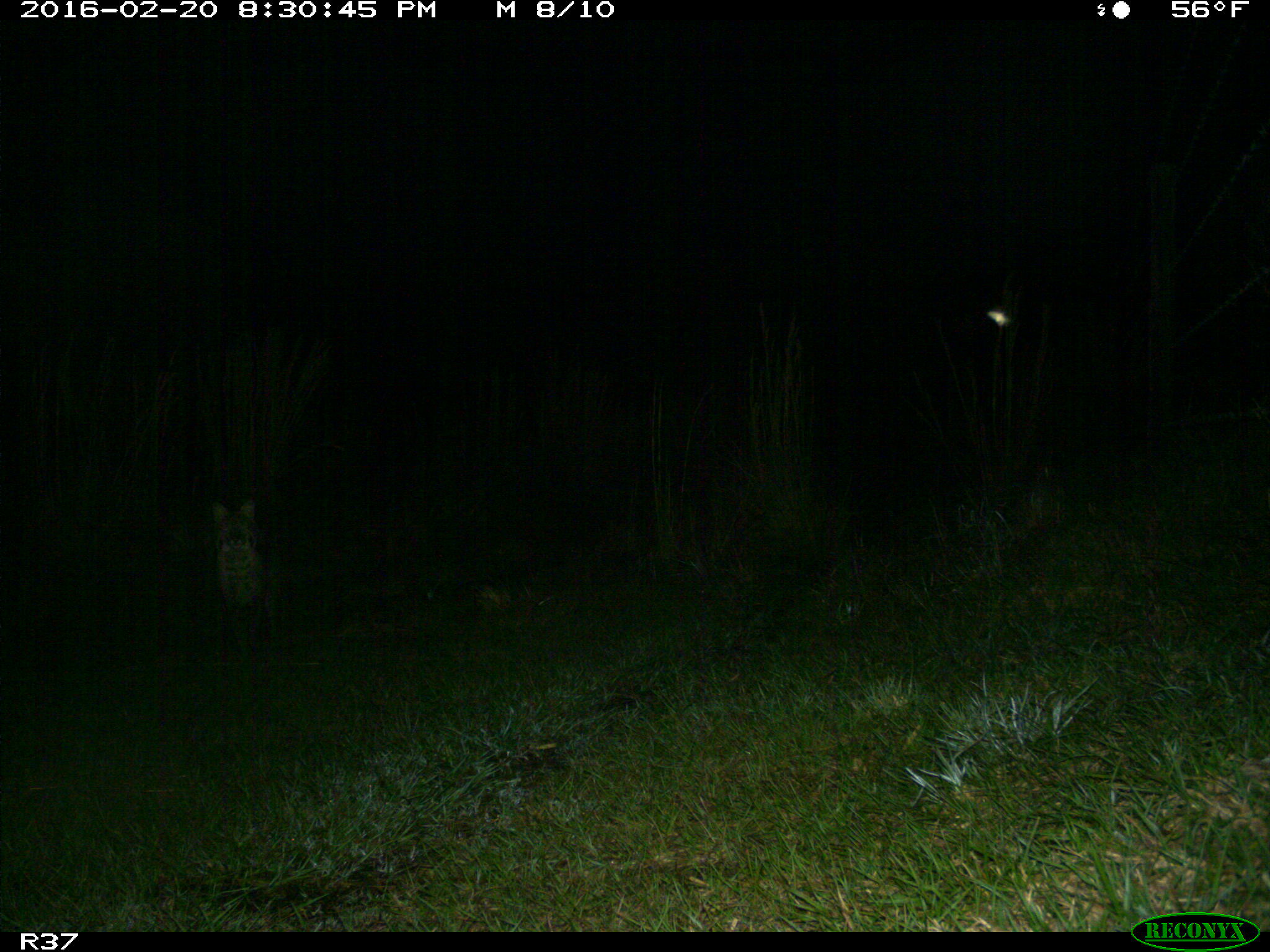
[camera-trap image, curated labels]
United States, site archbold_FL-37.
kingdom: Animalia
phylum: Chordata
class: Mammalia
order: Carnivora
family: Felidae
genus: Lynx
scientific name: Lynx rufus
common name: bobcat